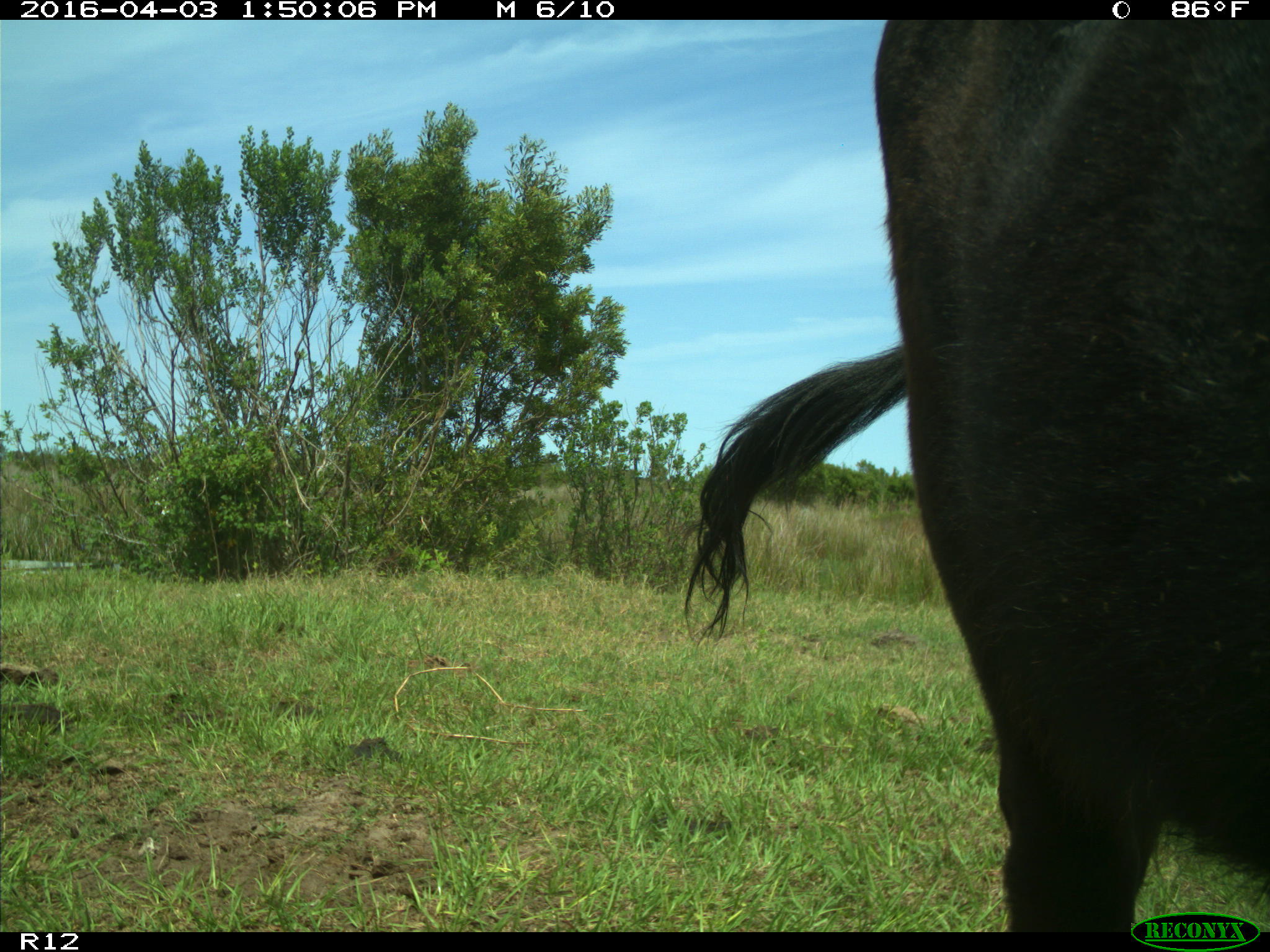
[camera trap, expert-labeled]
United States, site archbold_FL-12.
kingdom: Animalia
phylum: Chordata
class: Mammalia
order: Artiodactyla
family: Bovidae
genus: Bos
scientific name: Bos taurus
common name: domestic cow